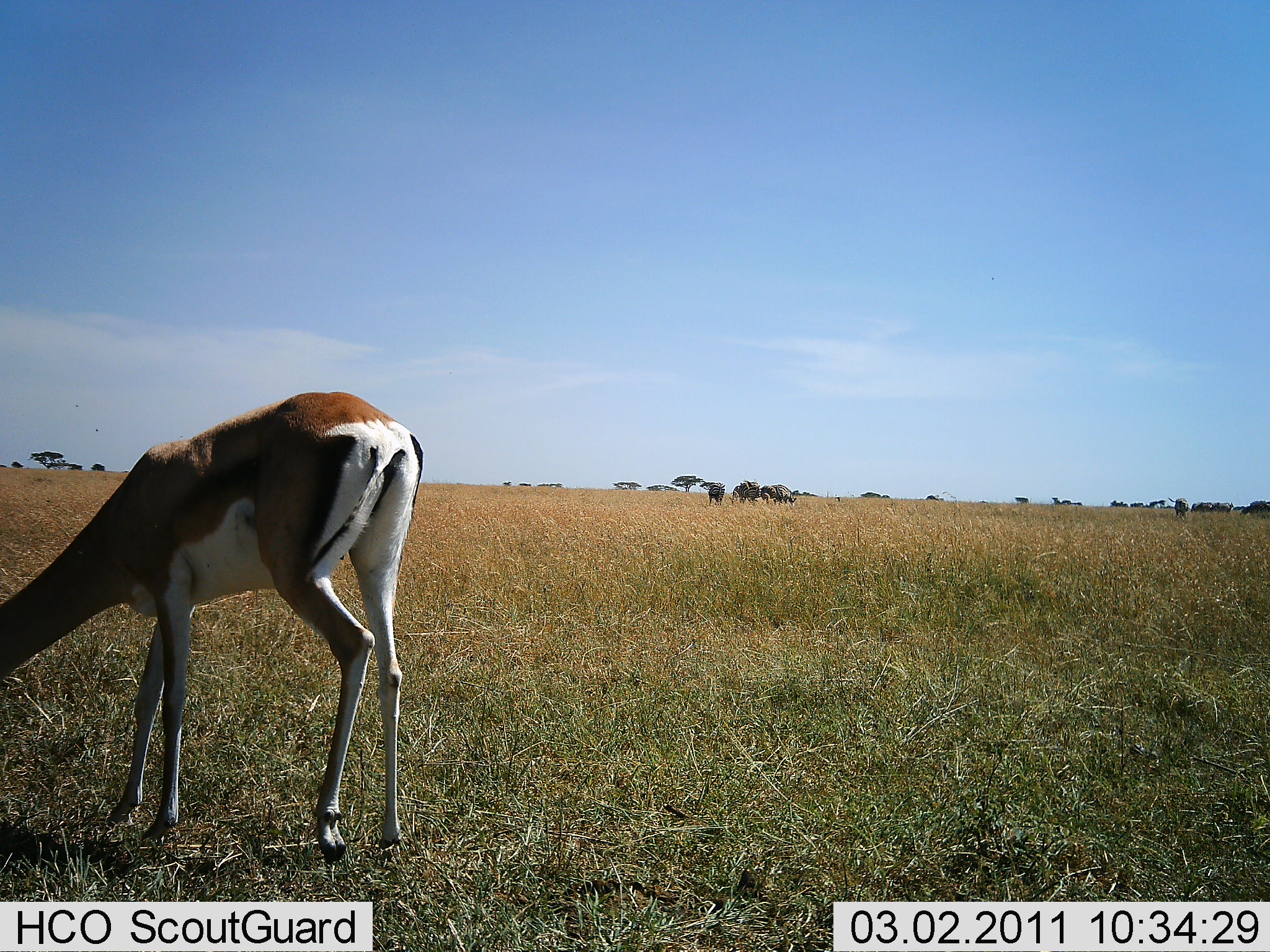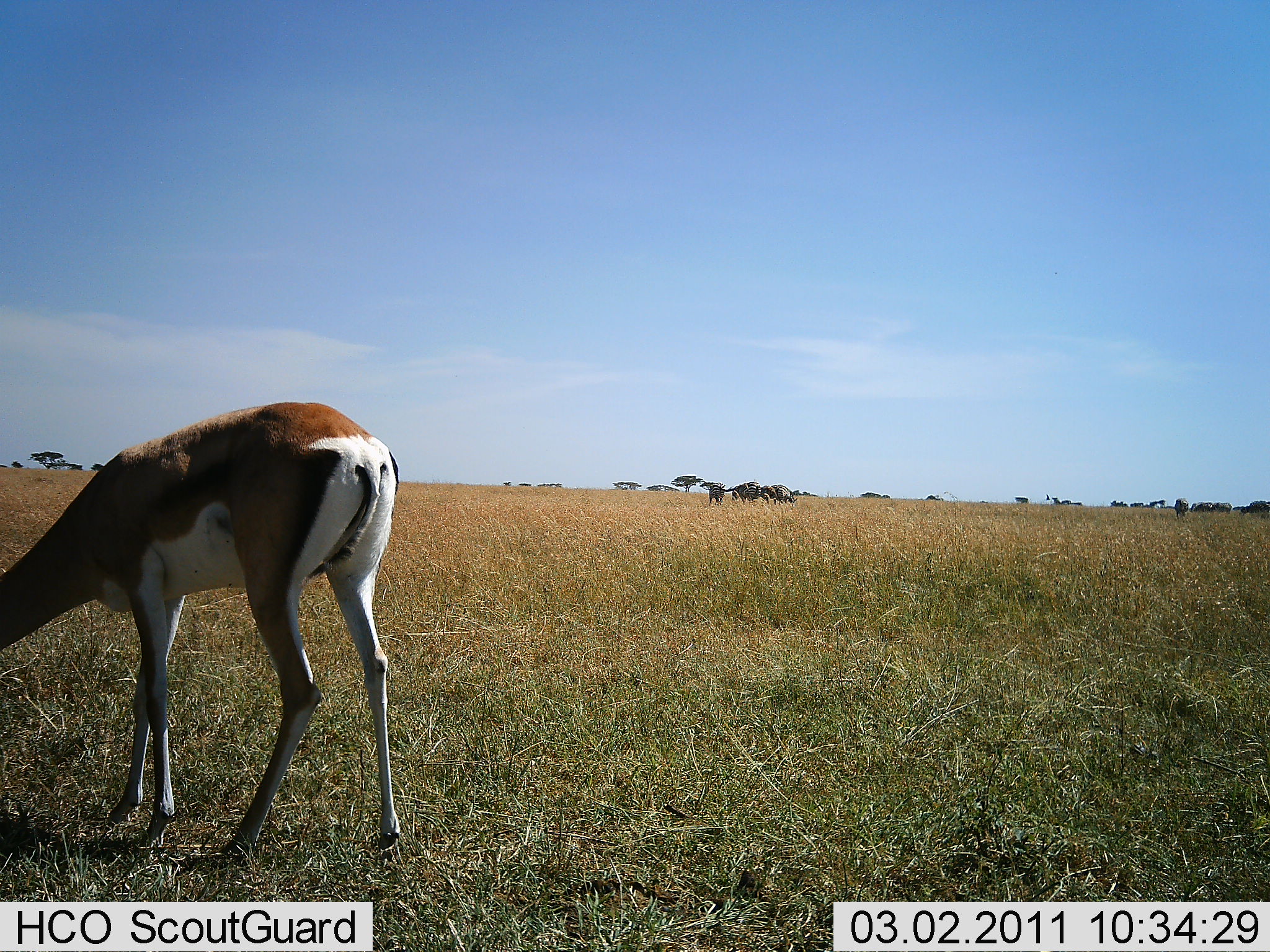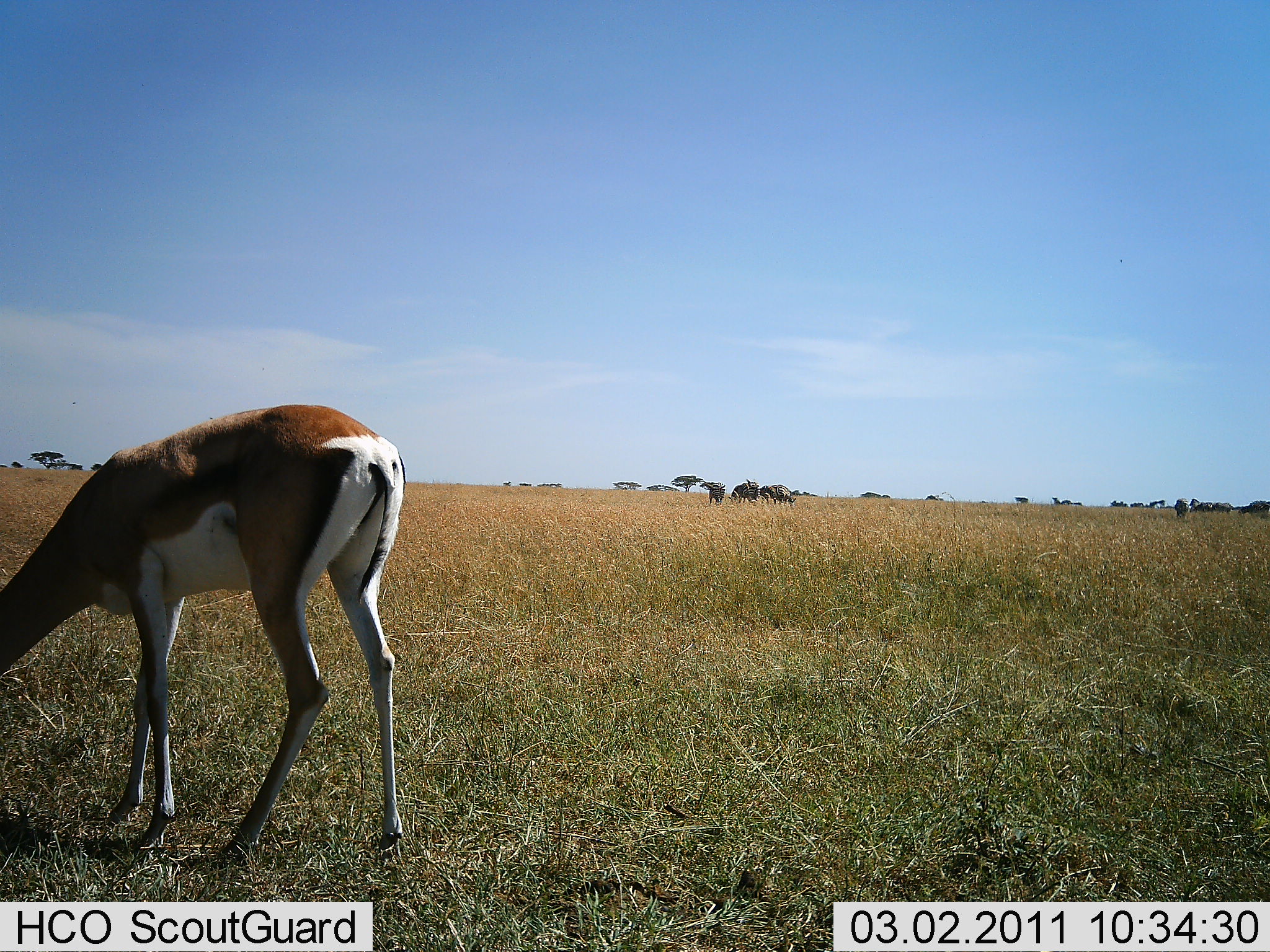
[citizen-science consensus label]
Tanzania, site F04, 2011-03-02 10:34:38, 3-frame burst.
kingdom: Animalia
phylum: Chordata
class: Mammalia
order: Artiodactyla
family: Bovidae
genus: Nanger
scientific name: Nanger granti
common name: grant's gazelle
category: gazellegrants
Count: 1.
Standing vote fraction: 23%.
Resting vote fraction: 0%.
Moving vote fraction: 0%.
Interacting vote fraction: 0%.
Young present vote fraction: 8%.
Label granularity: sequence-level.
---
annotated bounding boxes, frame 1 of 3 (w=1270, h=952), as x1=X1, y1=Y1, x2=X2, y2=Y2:
animal: x1=2, y1=386, x2=426, y2=865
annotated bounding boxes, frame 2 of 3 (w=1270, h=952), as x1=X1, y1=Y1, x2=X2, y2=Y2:
animal: x1=0, y1=401, x2=405, y2=861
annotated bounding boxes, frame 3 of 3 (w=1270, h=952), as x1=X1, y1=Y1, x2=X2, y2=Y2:
animal: x1=0, y1=404, x2=409, y2=863